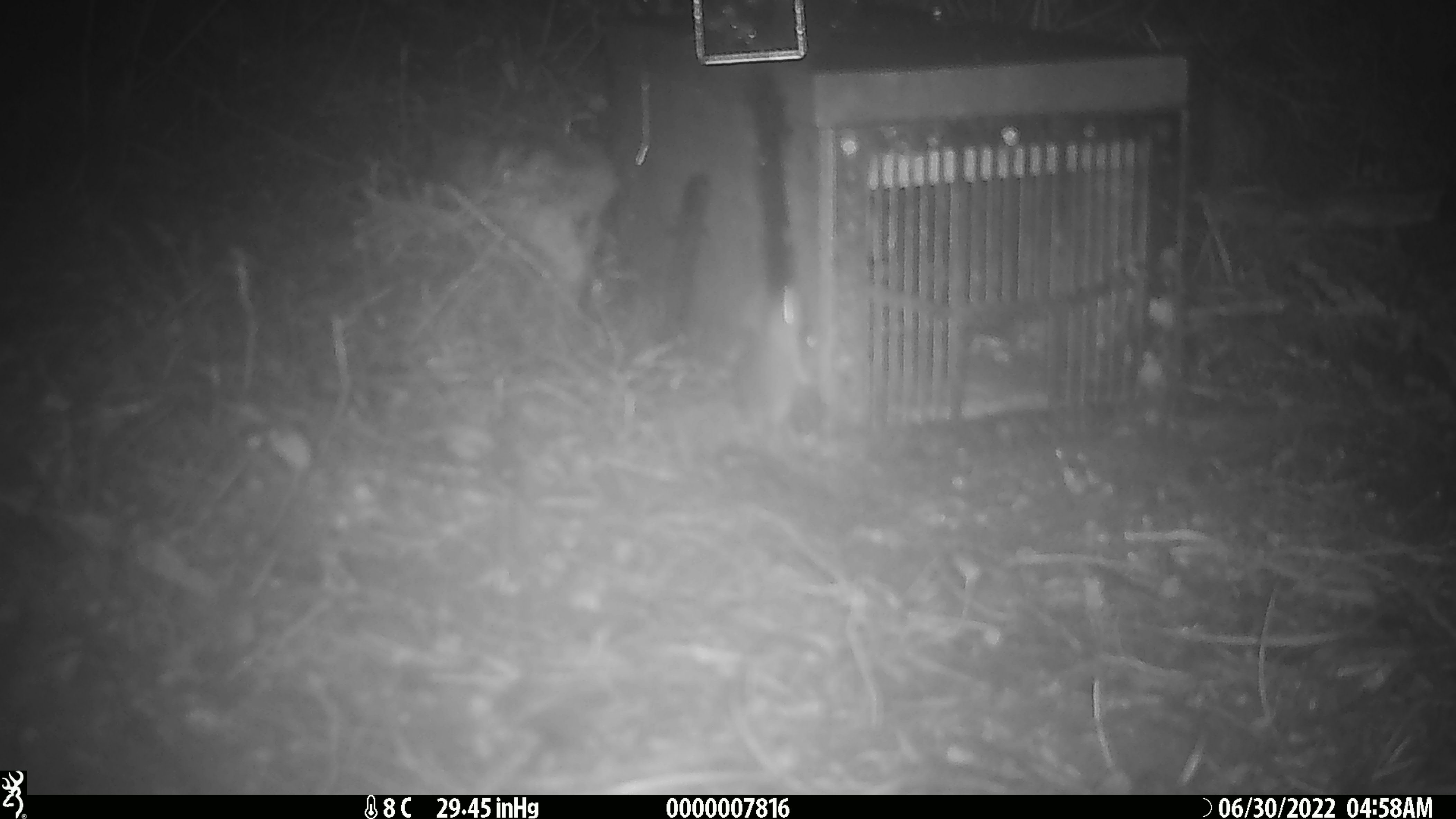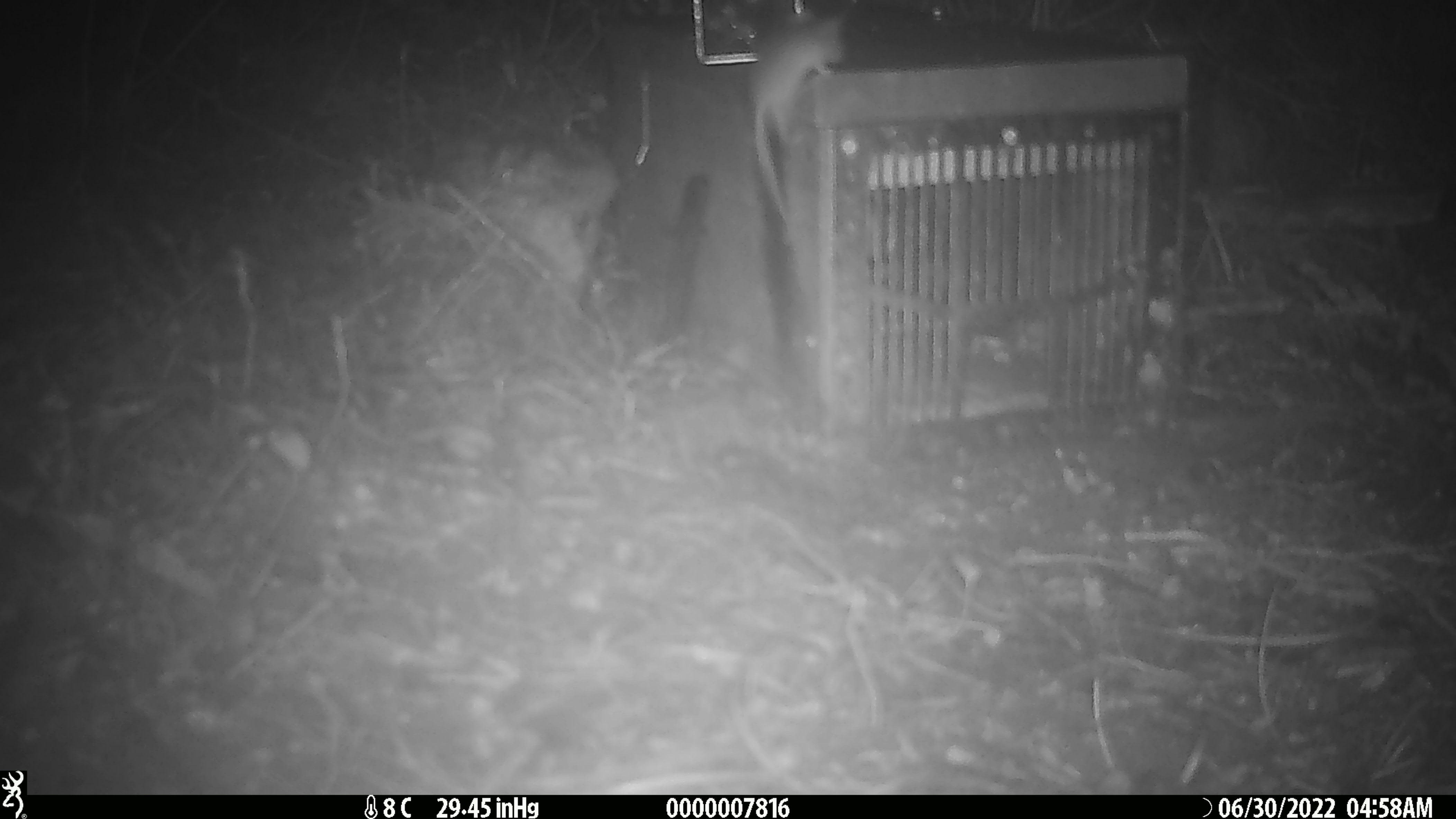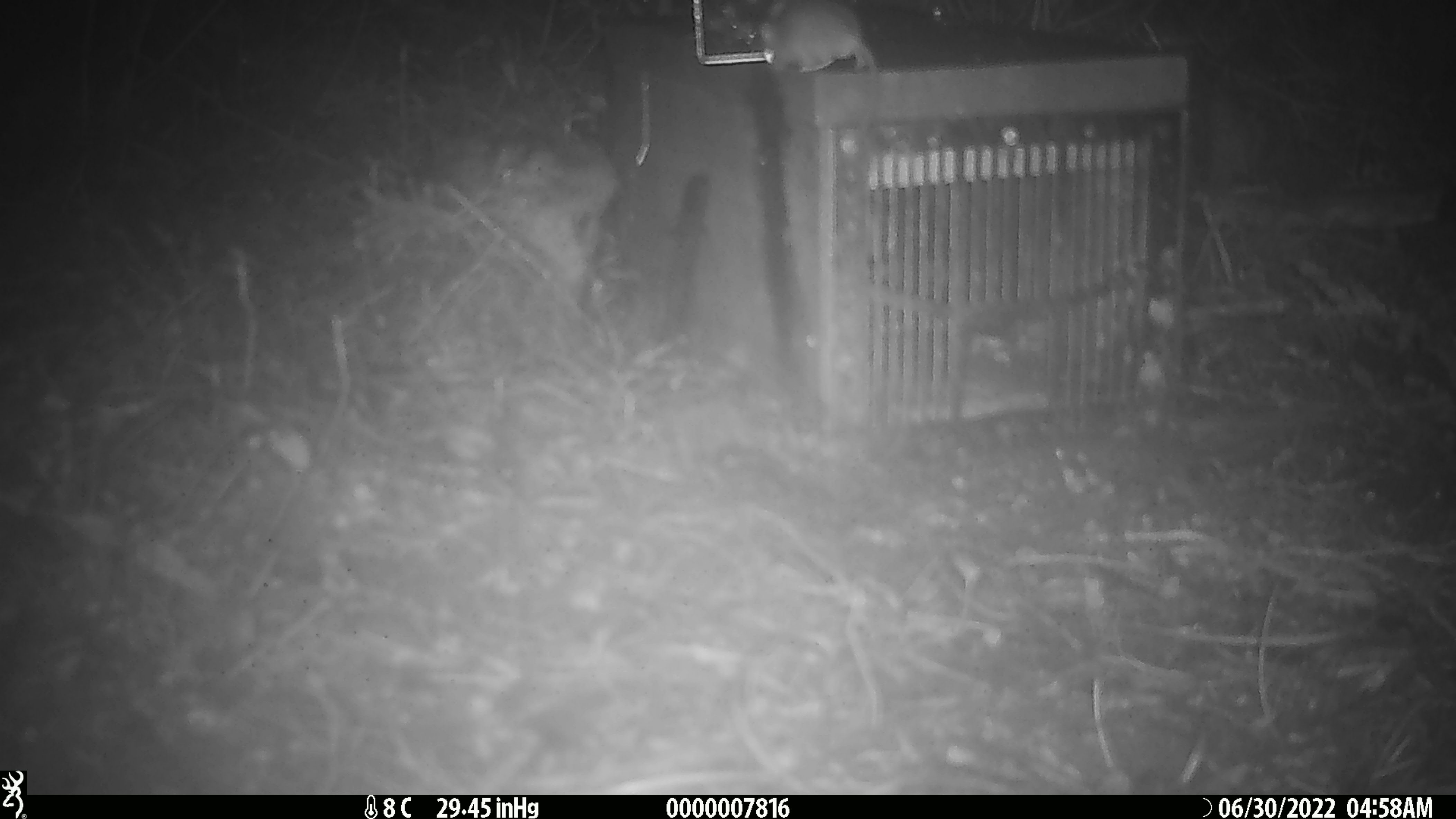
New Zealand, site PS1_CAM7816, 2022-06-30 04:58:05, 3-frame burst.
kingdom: Animalia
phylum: Chordata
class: Mammalia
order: Rodentia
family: Muridae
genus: Mus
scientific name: Mus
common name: mouse